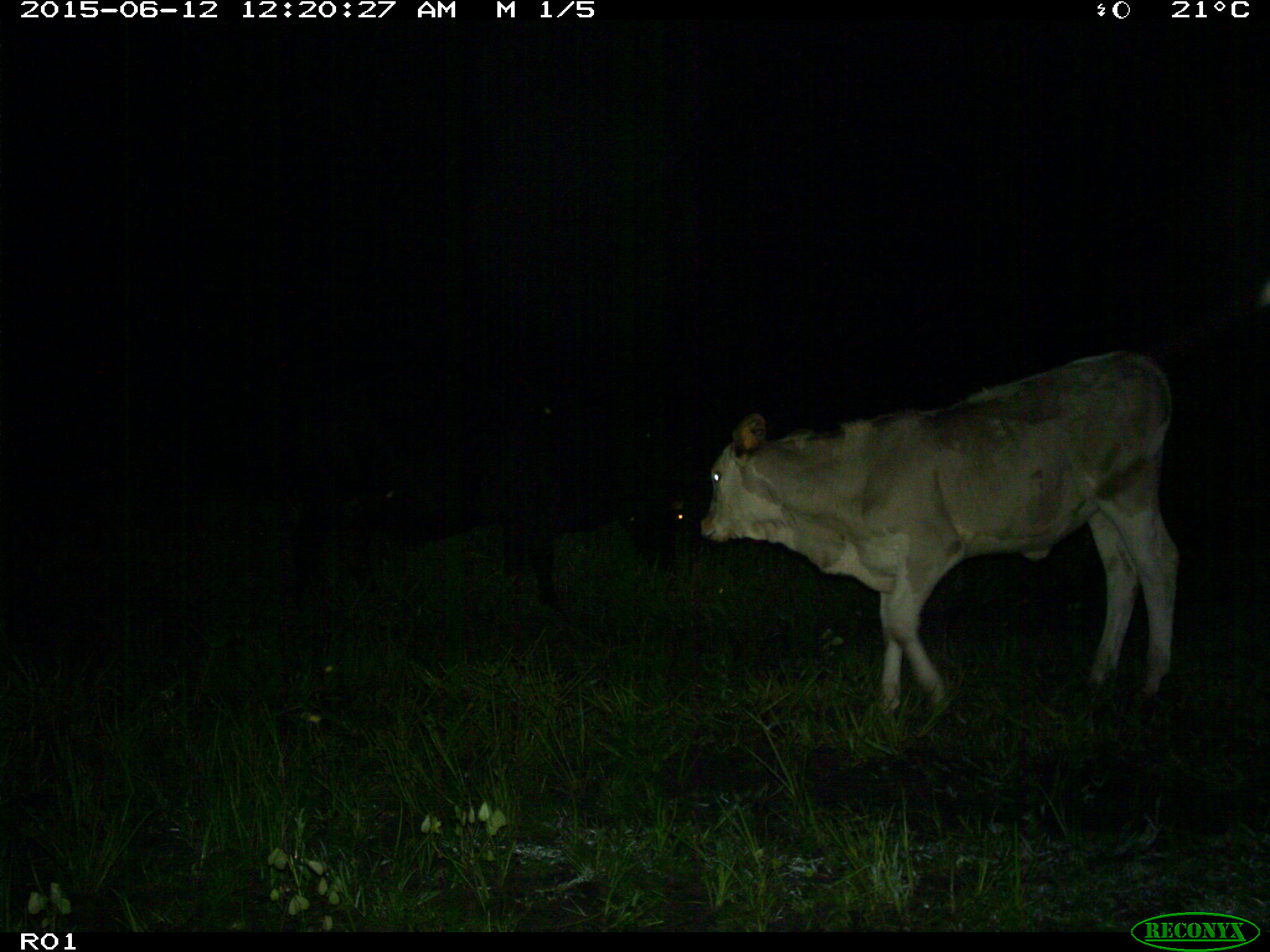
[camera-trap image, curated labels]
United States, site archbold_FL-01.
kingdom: Animalia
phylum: Chordata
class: Mammalia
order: Artiodactyla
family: Bovidae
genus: Bos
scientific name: Bos taurus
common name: domestic cow